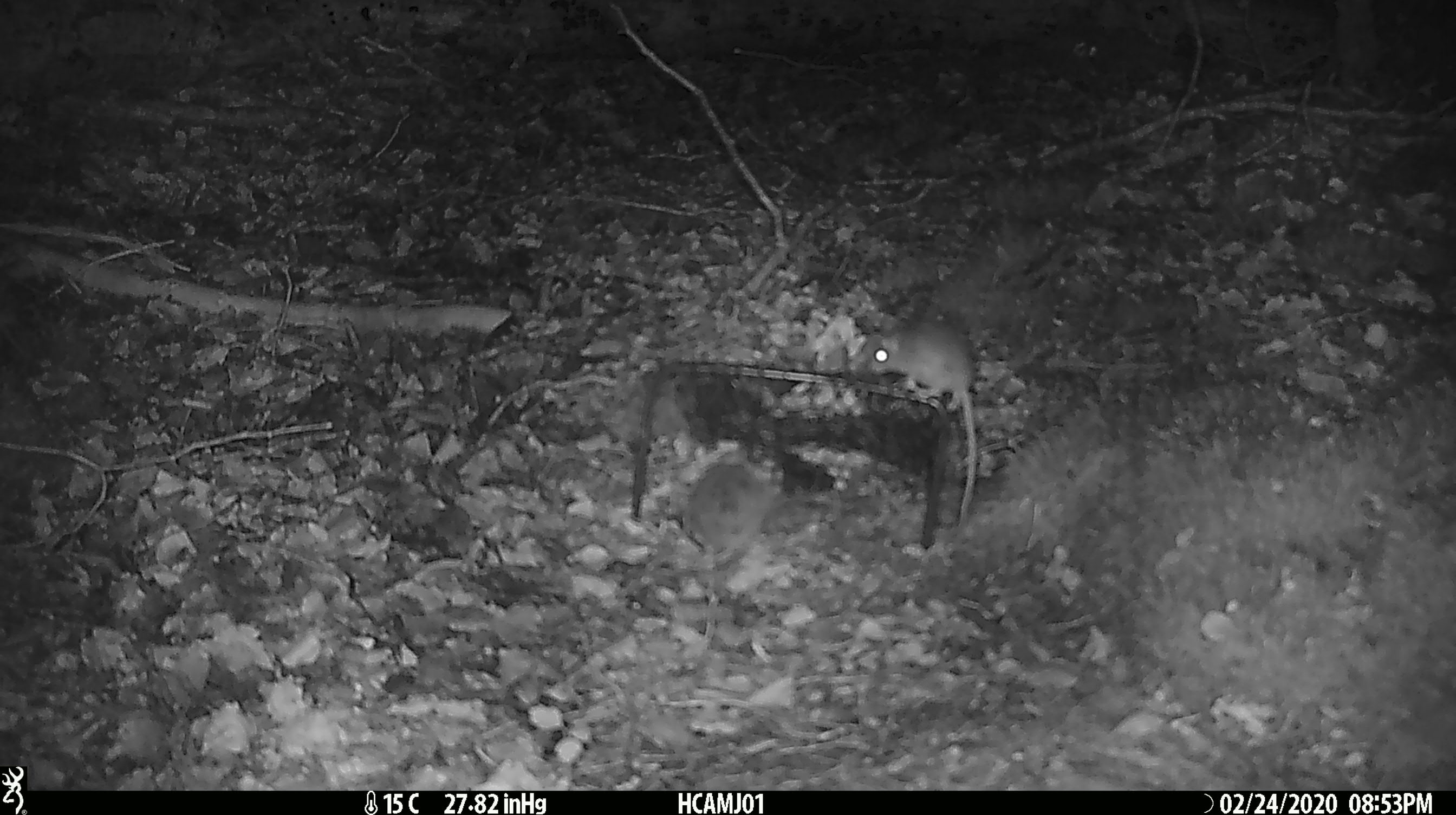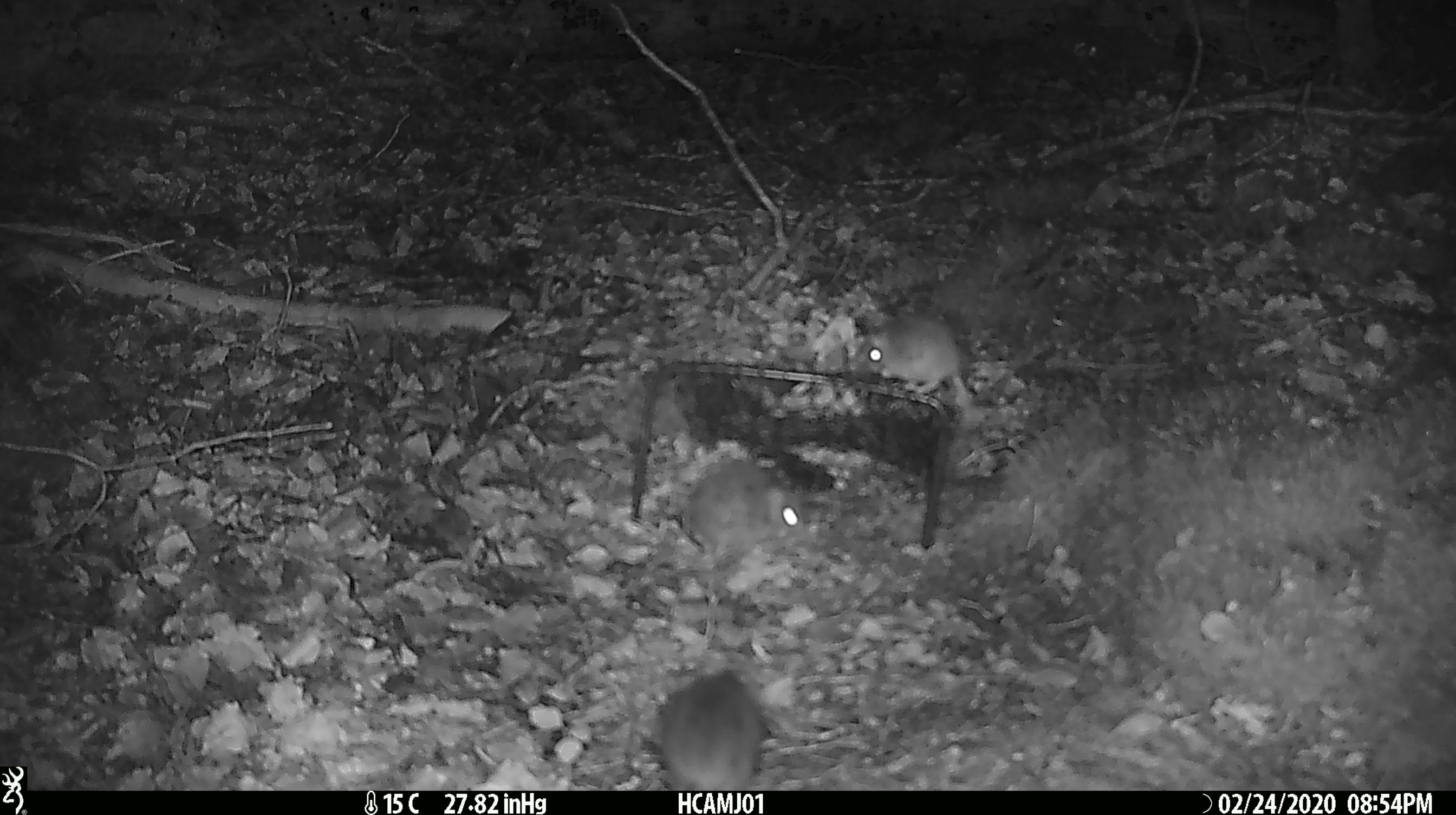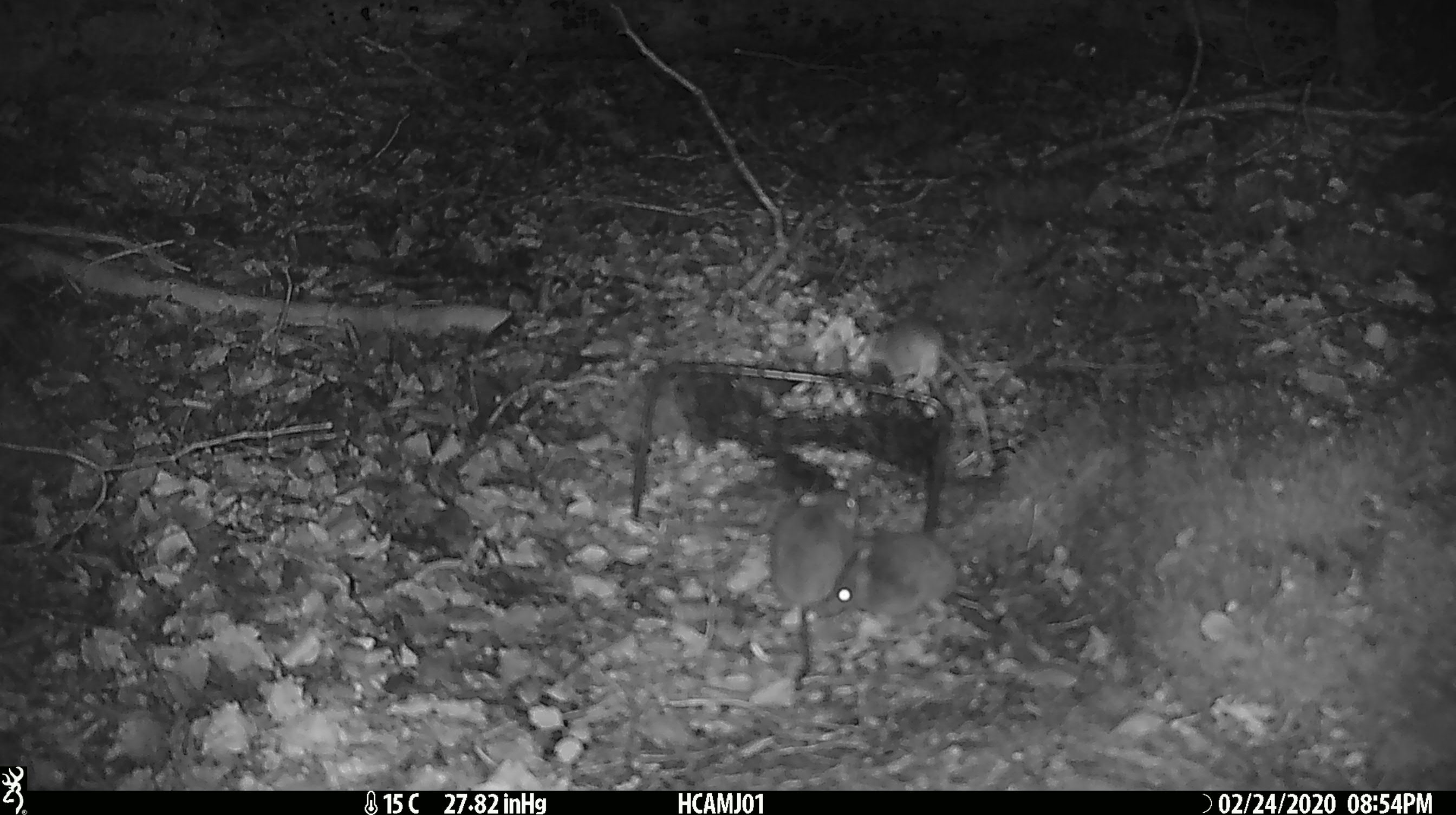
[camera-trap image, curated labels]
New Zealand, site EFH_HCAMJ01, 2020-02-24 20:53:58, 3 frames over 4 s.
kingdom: Animalia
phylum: Chordata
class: Mammalia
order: Rodentia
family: Muridae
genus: Mus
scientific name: Mus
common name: mouse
Mouse (Mus).